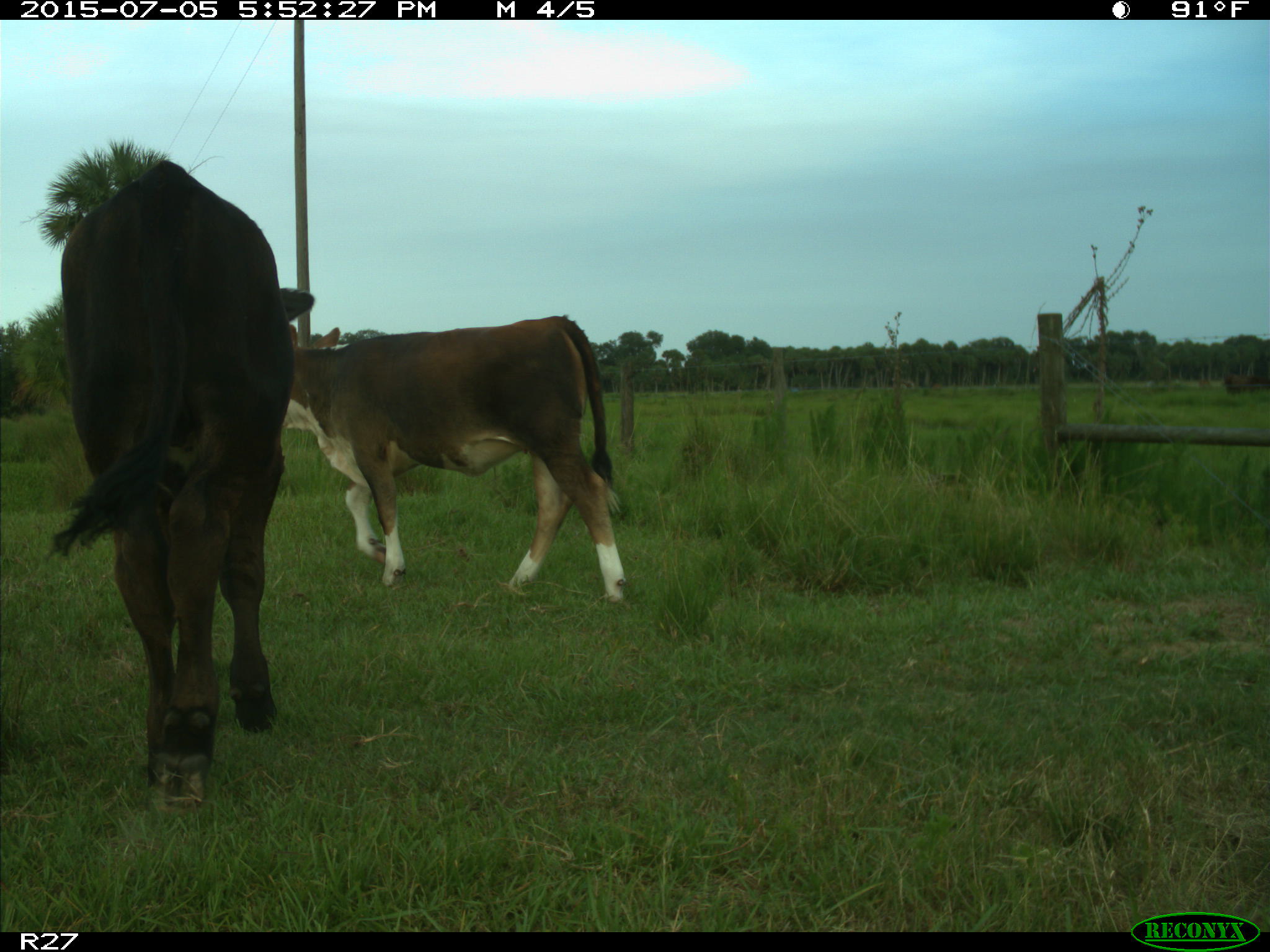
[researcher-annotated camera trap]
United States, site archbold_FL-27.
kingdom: Animalia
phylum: Chordata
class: Mammalia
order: Artiodactyla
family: Bovidae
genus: Bos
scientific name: Bos taurus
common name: domestic cow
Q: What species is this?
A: Bos taurus (domestic cow).